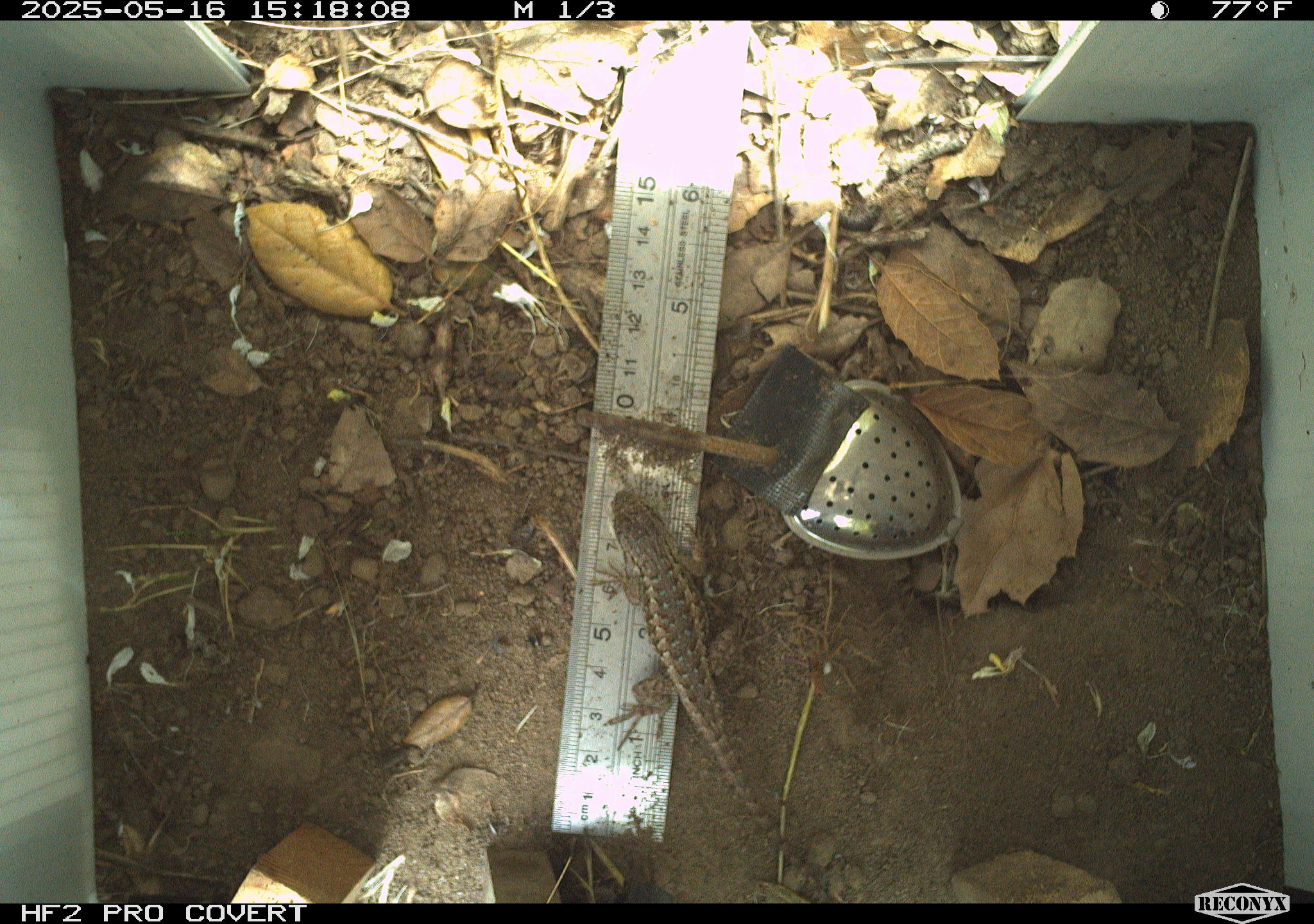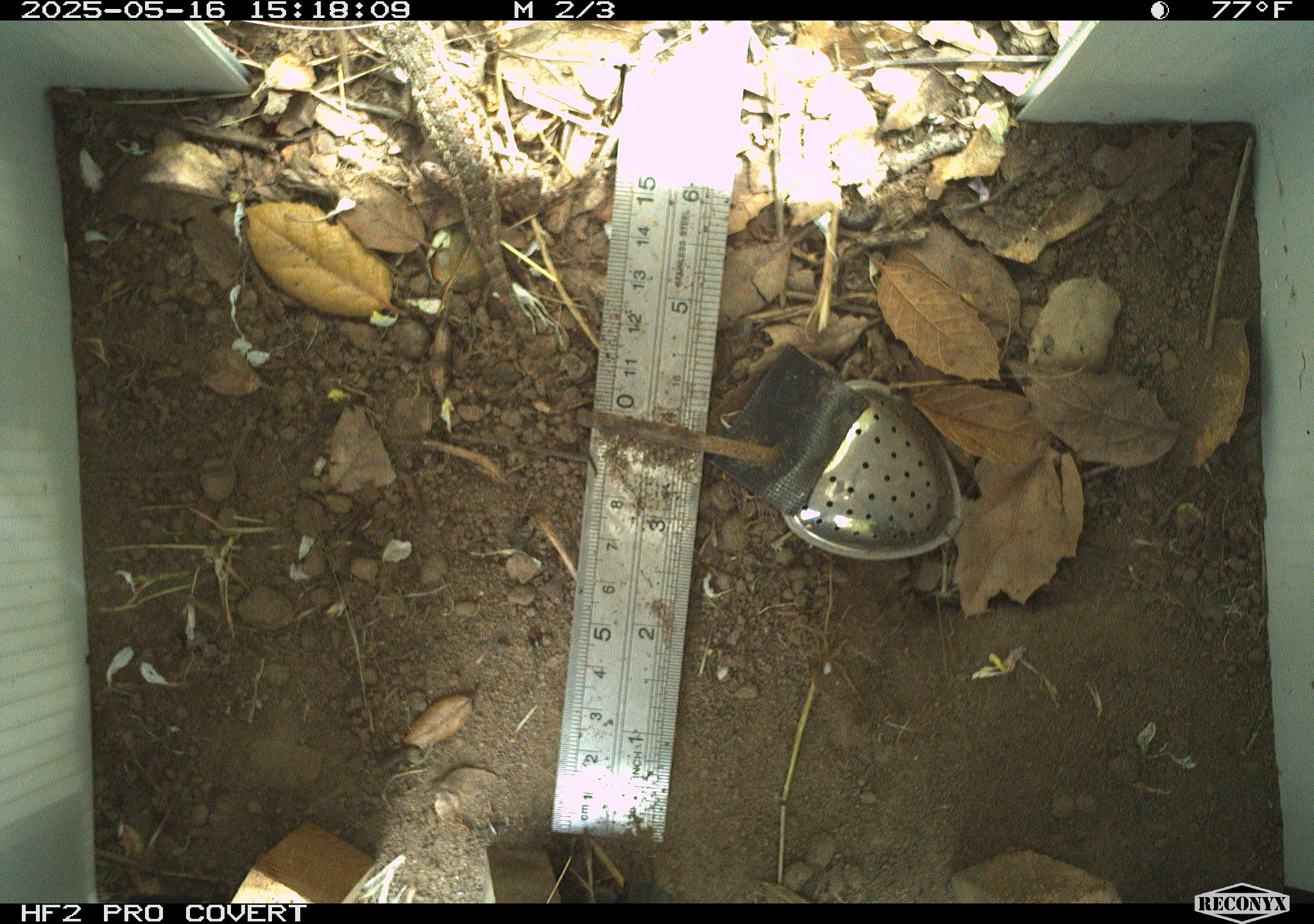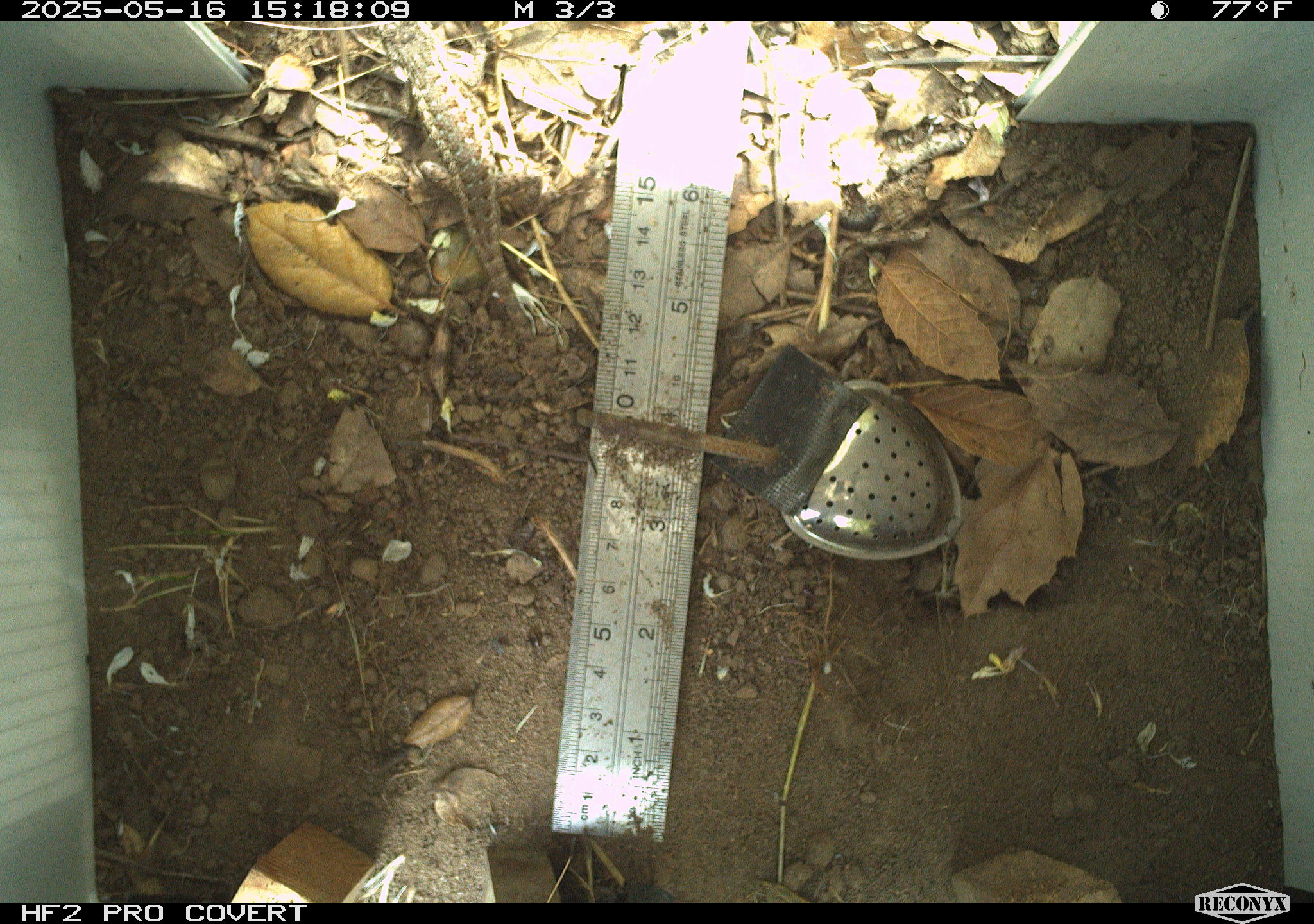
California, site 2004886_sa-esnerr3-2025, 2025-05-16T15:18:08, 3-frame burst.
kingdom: Animalia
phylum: Chordata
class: Reptilia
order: Squamata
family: Phrynosomatidae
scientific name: Phrynosomatidae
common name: north american spiny lizards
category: sceloporus/uta species